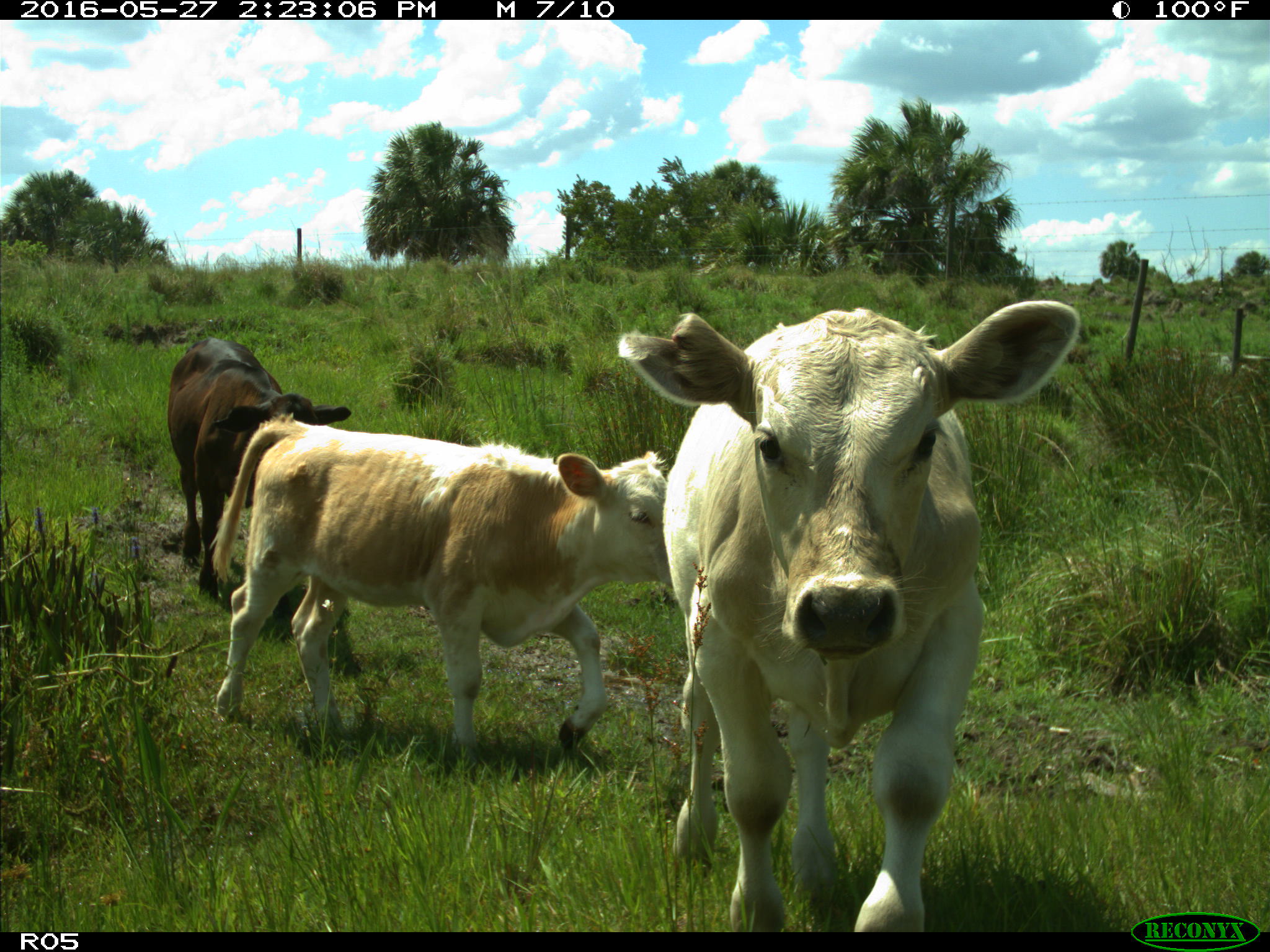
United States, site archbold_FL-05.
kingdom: Animalia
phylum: Chordata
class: Mammalia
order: Artiodactyla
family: Bovidae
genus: Bos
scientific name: Bos taurus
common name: domestic cow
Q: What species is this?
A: Bos taurus (domestic cow).